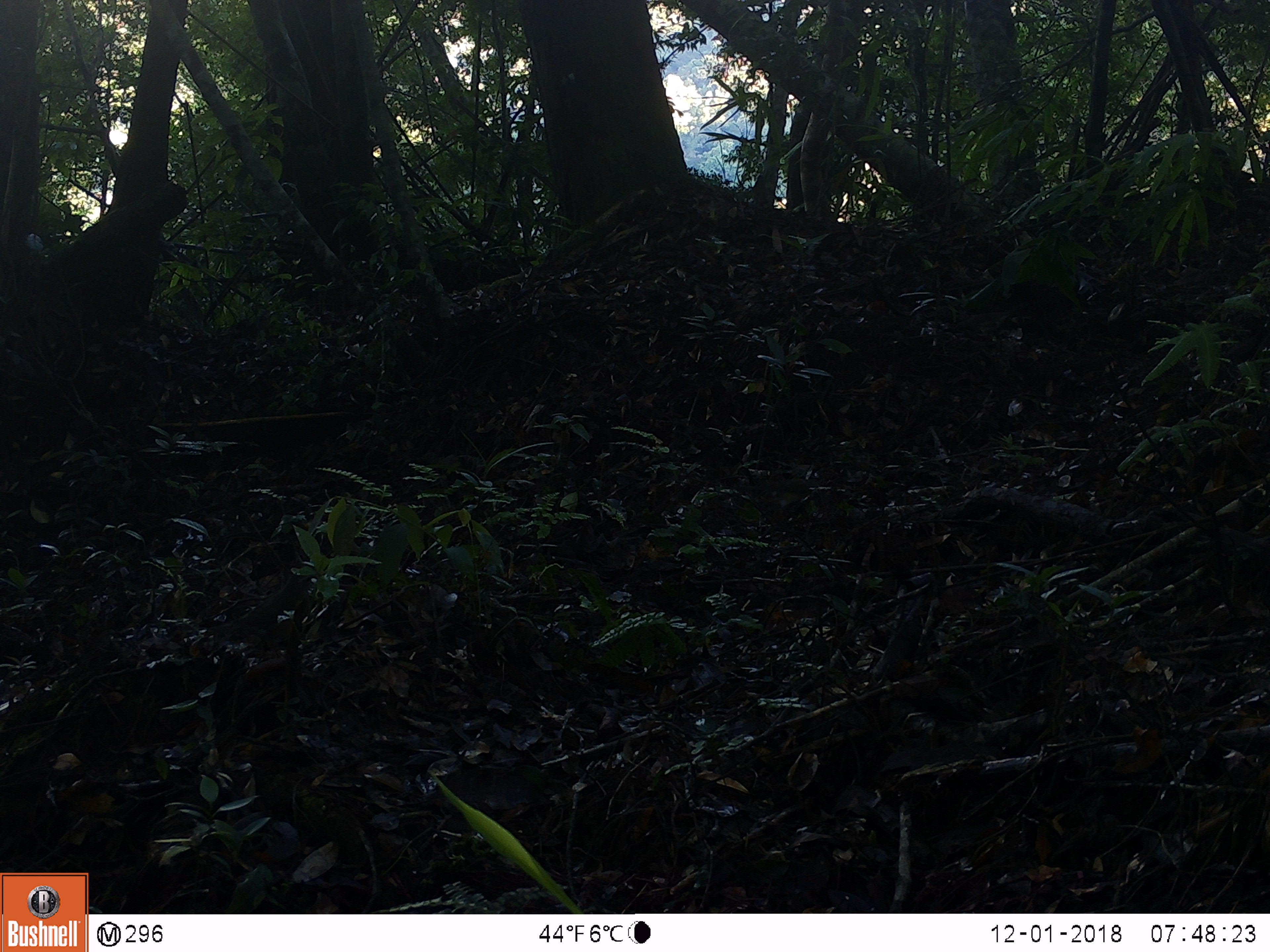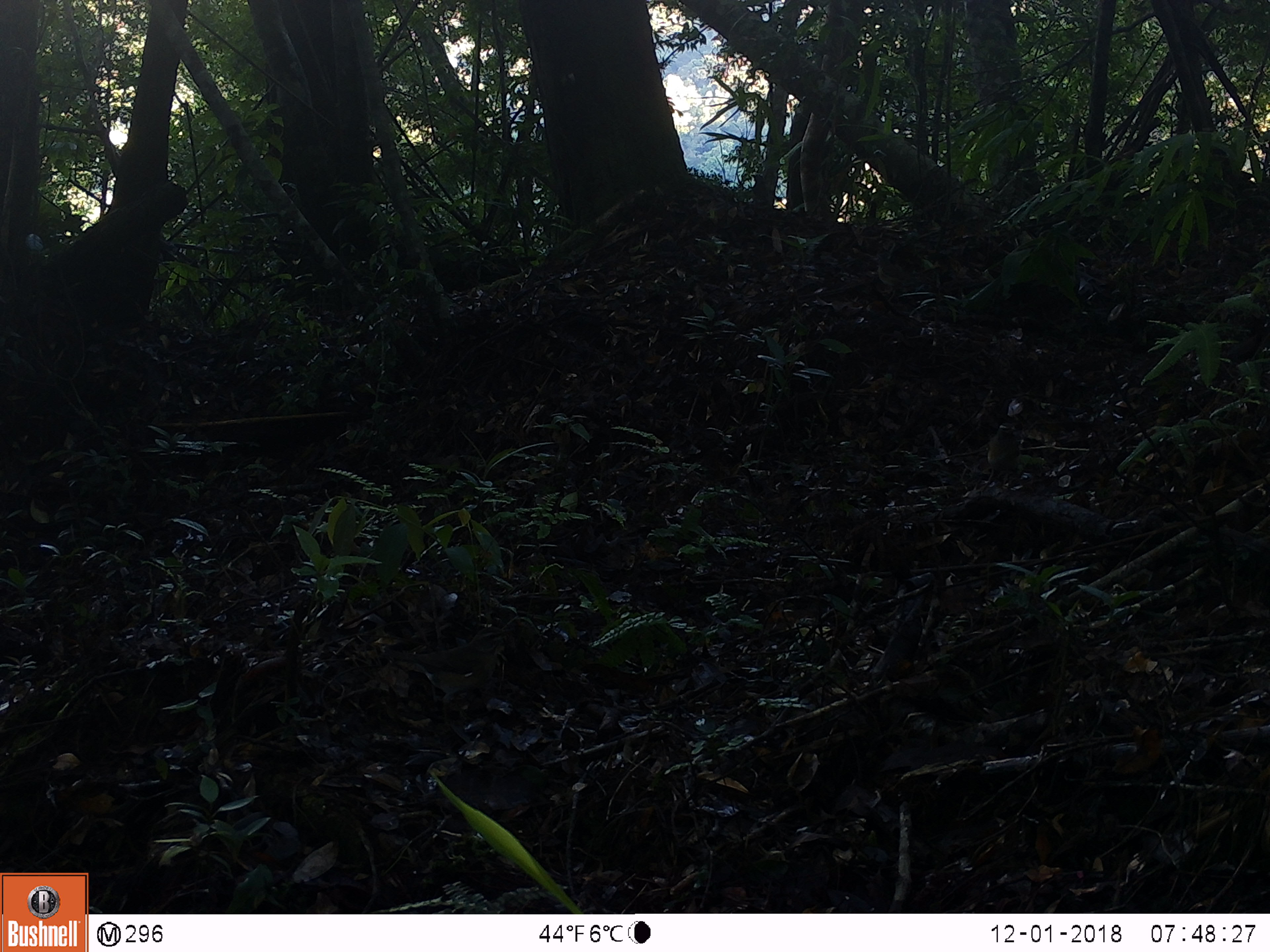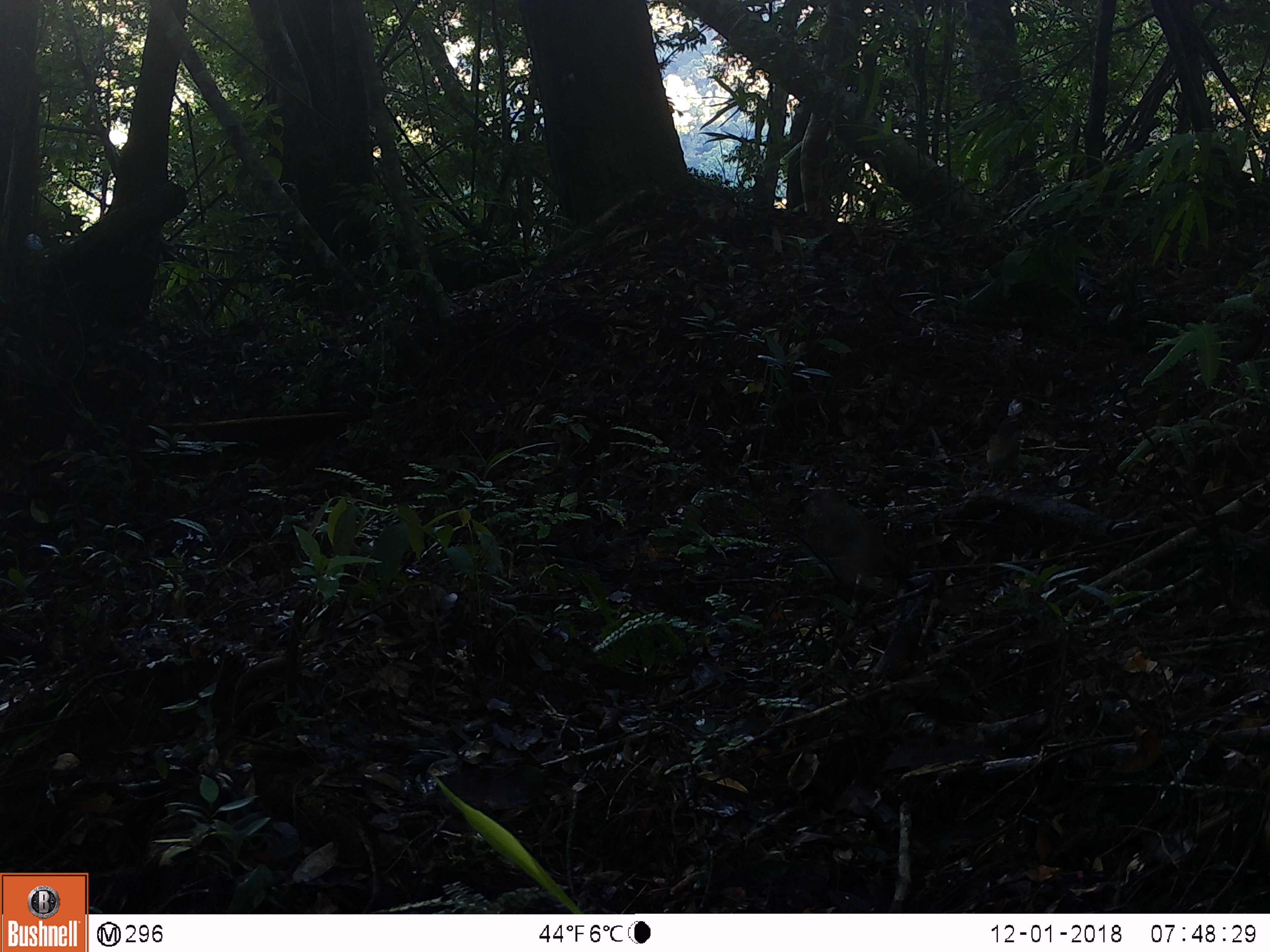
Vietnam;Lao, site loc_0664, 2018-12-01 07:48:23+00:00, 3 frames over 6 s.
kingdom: Animalia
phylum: Chordata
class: Aves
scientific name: Aves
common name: bird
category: unidentified bird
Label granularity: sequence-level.